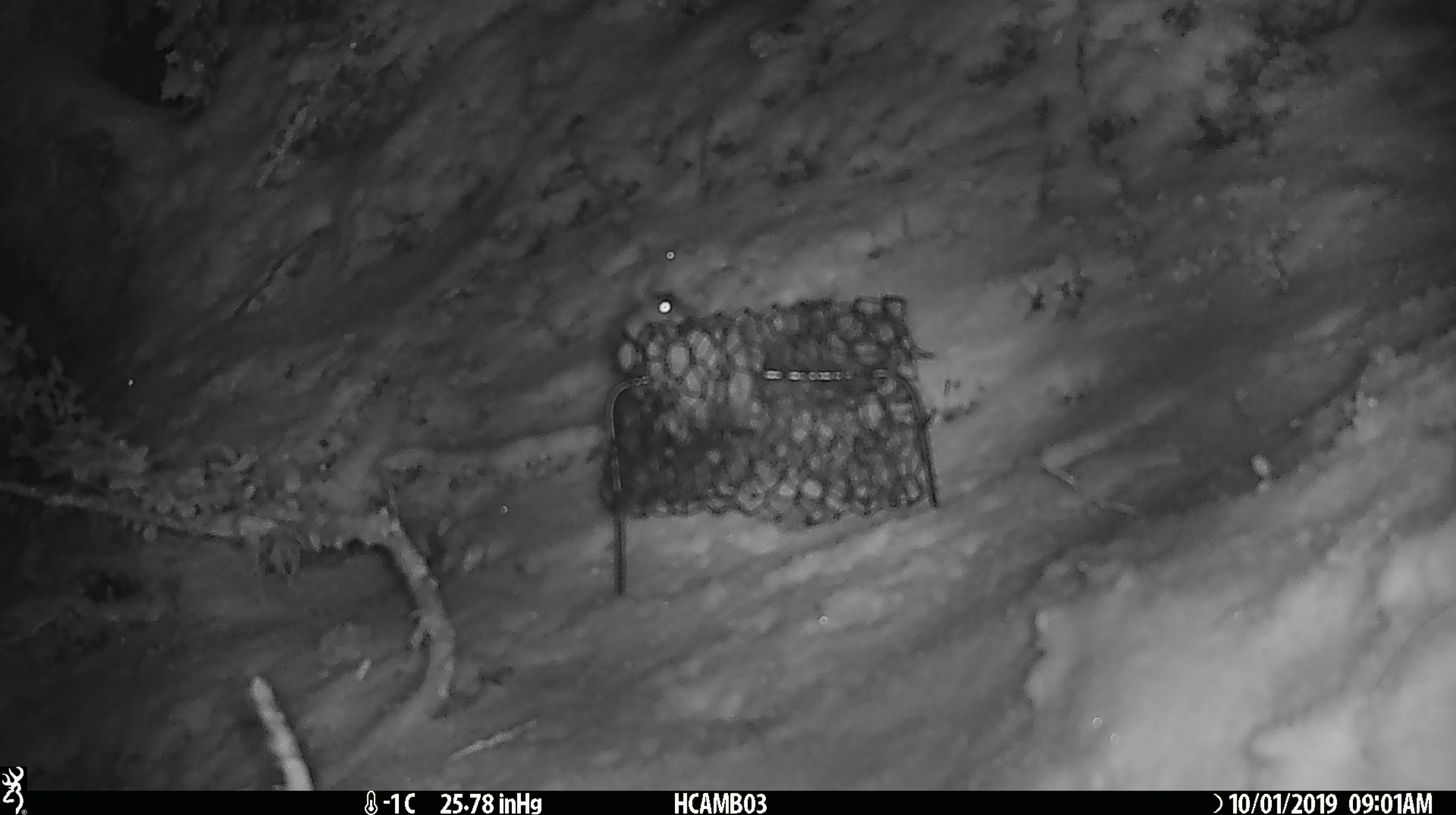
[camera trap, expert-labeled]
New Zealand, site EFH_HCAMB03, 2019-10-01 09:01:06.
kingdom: Animalia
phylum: Chordata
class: Mammalia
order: Rodentia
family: Muridae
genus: Mus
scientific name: Mus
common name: mouse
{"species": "mouse (Mus)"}